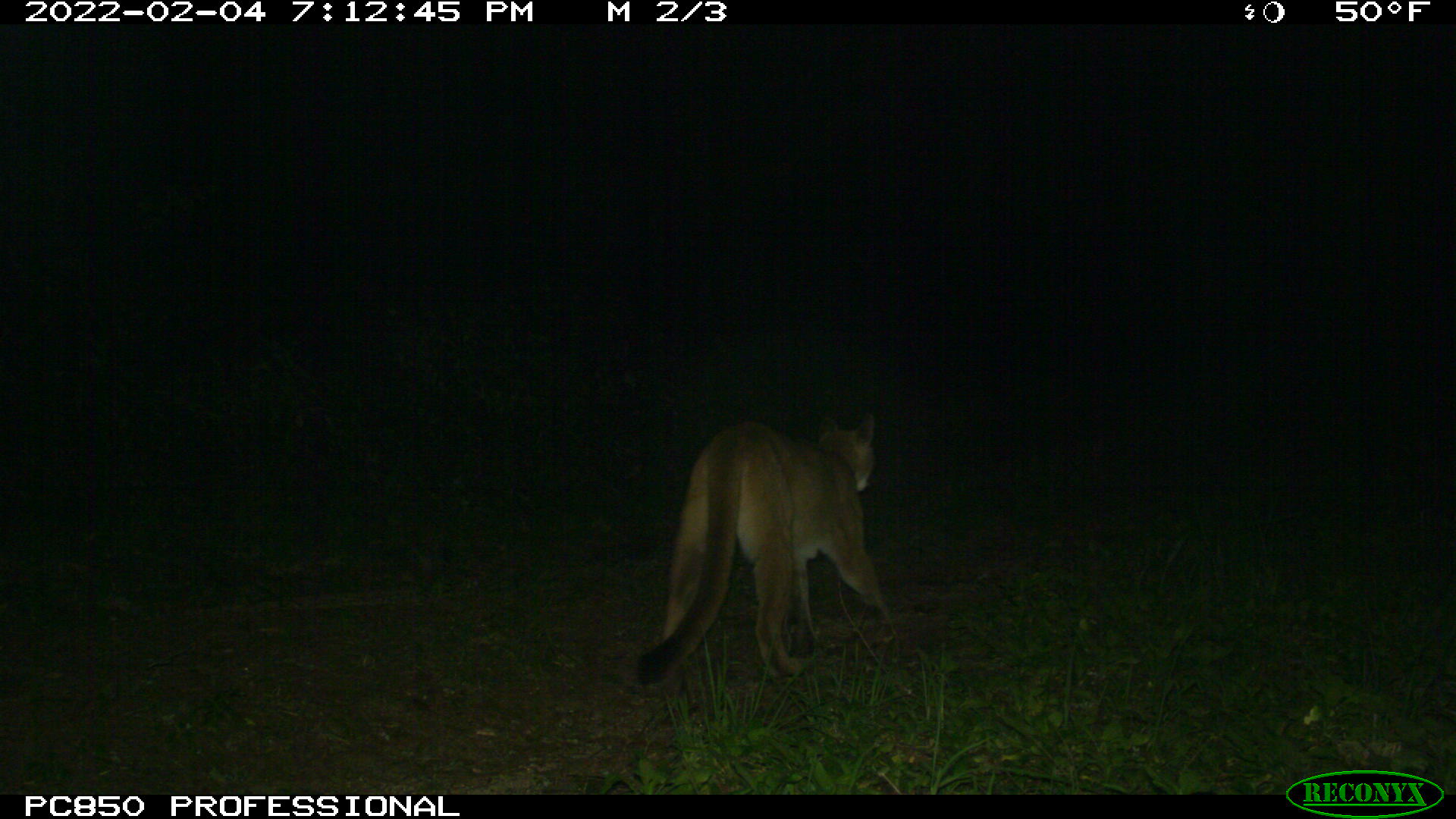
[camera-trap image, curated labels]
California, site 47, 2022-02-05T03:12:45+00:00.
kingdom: Animalia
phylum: Chordata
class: Mammalia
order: Carnivora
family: Felidae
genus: Puma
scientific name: Puma concolor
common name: puma